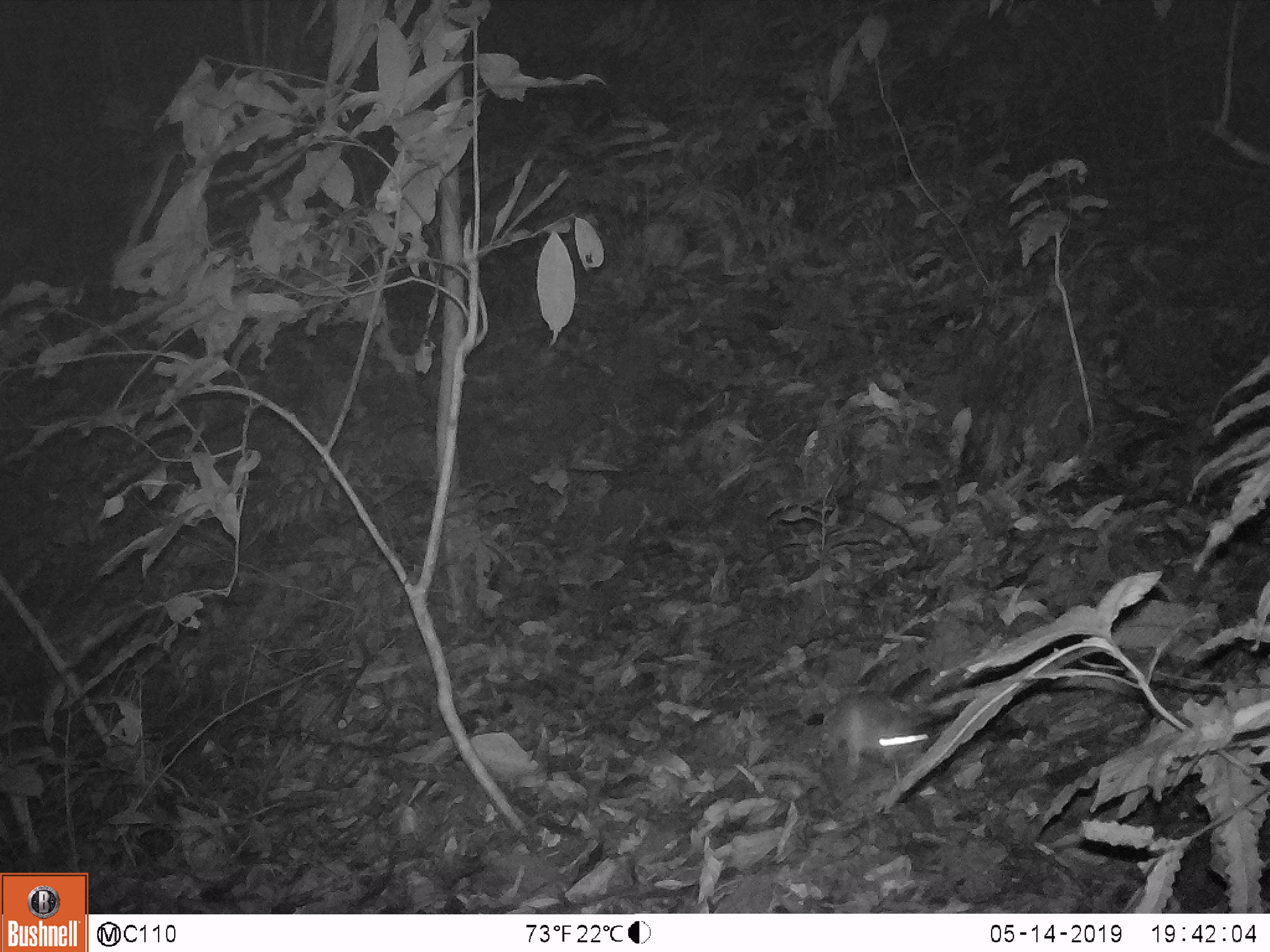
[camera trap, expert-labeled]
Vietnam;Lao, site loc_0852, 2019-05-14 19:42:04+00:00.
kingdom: Animalia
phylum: Chordata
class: Mammalia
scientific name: Mammalia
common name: mammal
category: unidentified small mammal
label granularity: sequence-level